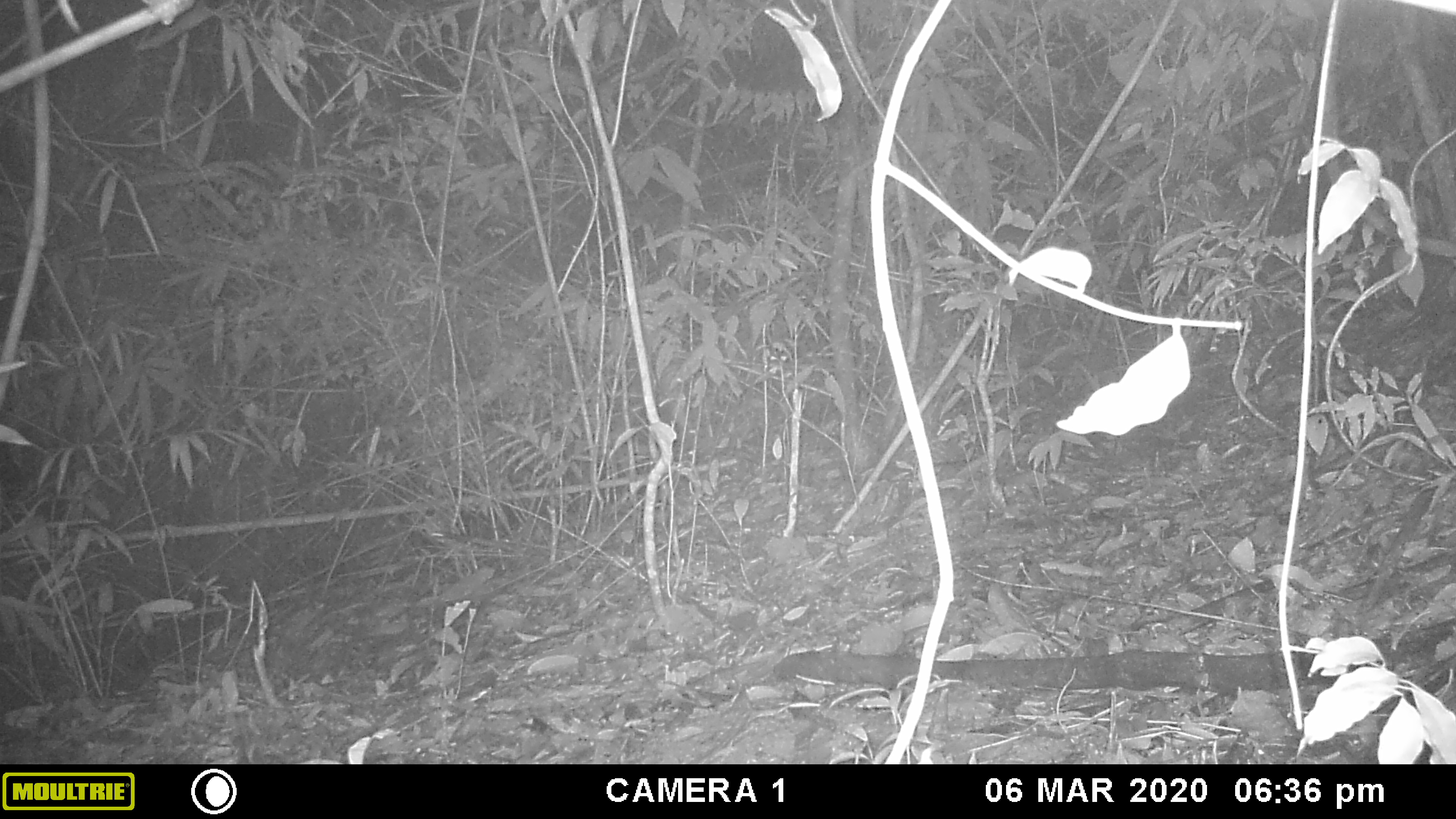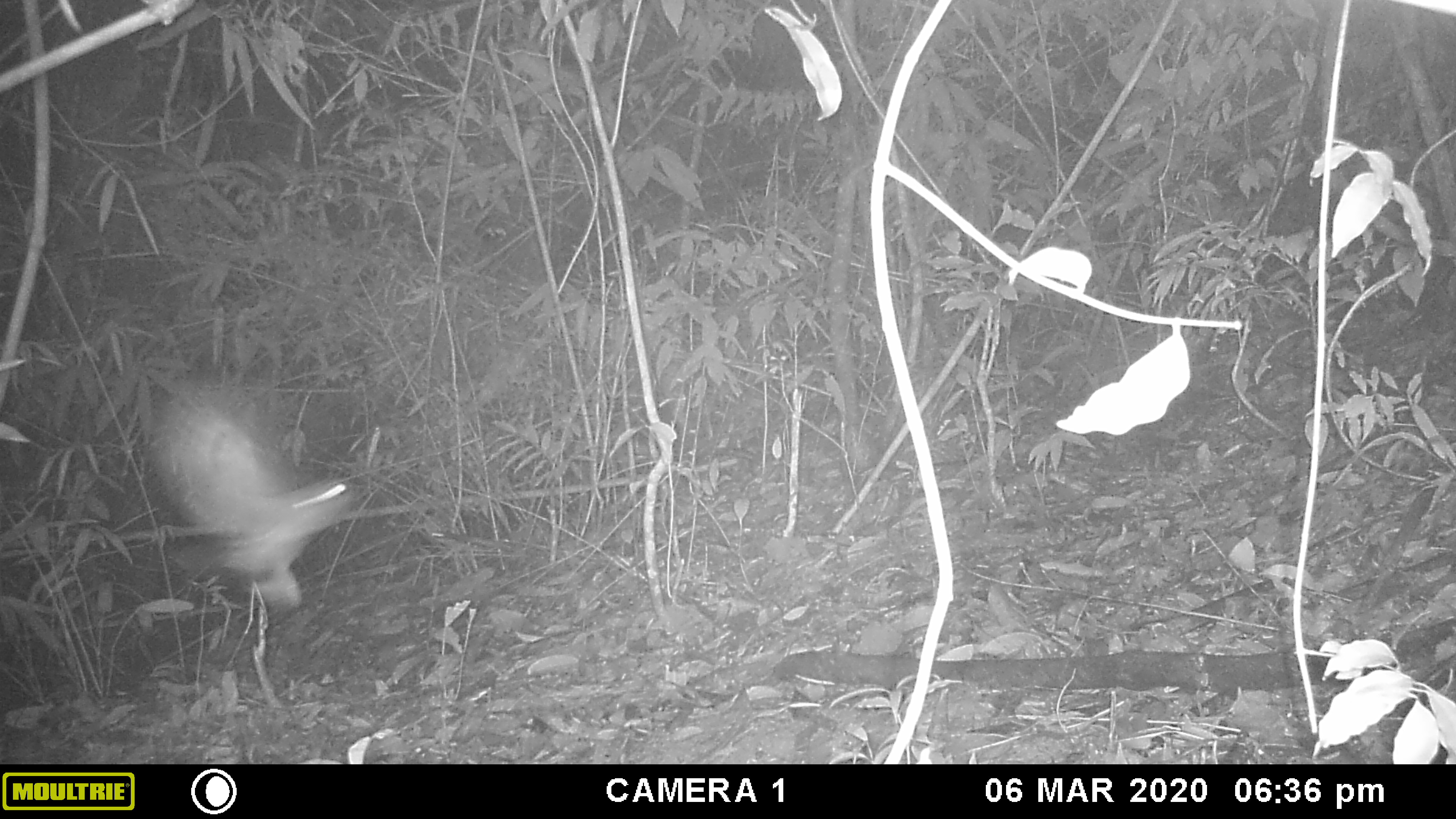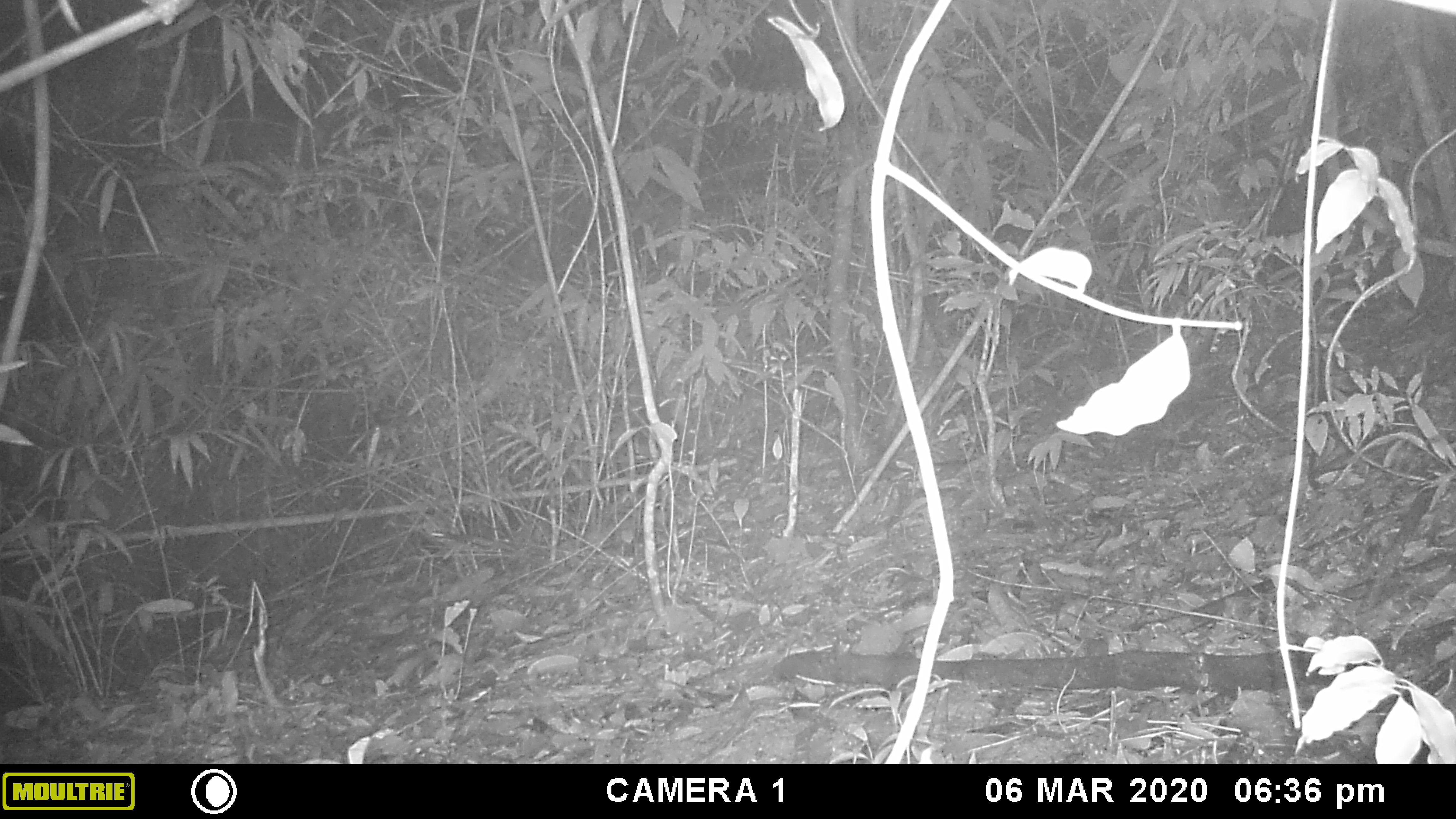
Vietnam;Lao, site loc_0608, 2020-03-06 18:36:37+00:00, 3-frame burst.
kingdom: Animalia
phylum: Chordata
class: Aves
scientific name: Aves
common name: bird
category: unidentified bird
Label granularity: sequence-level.